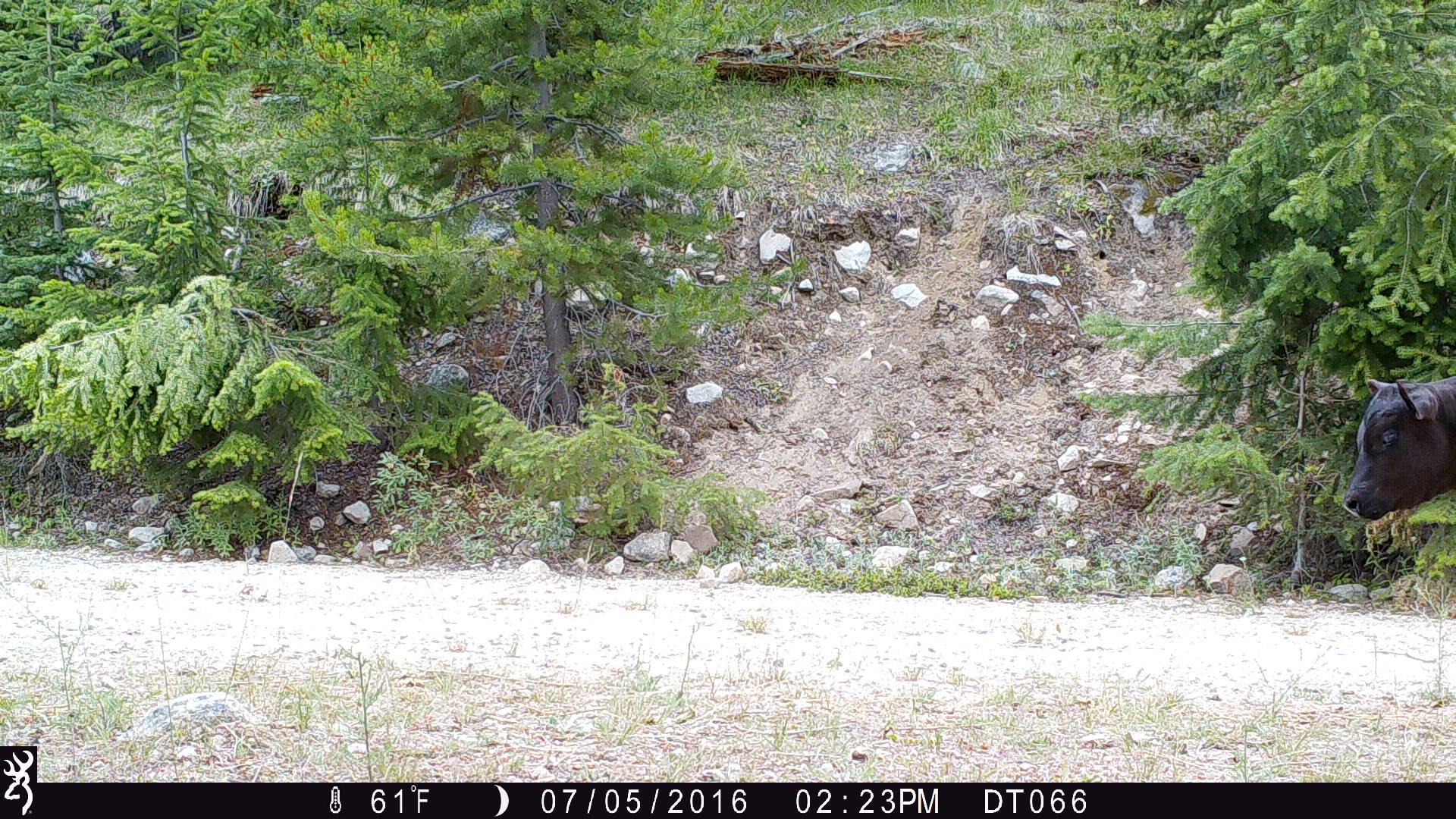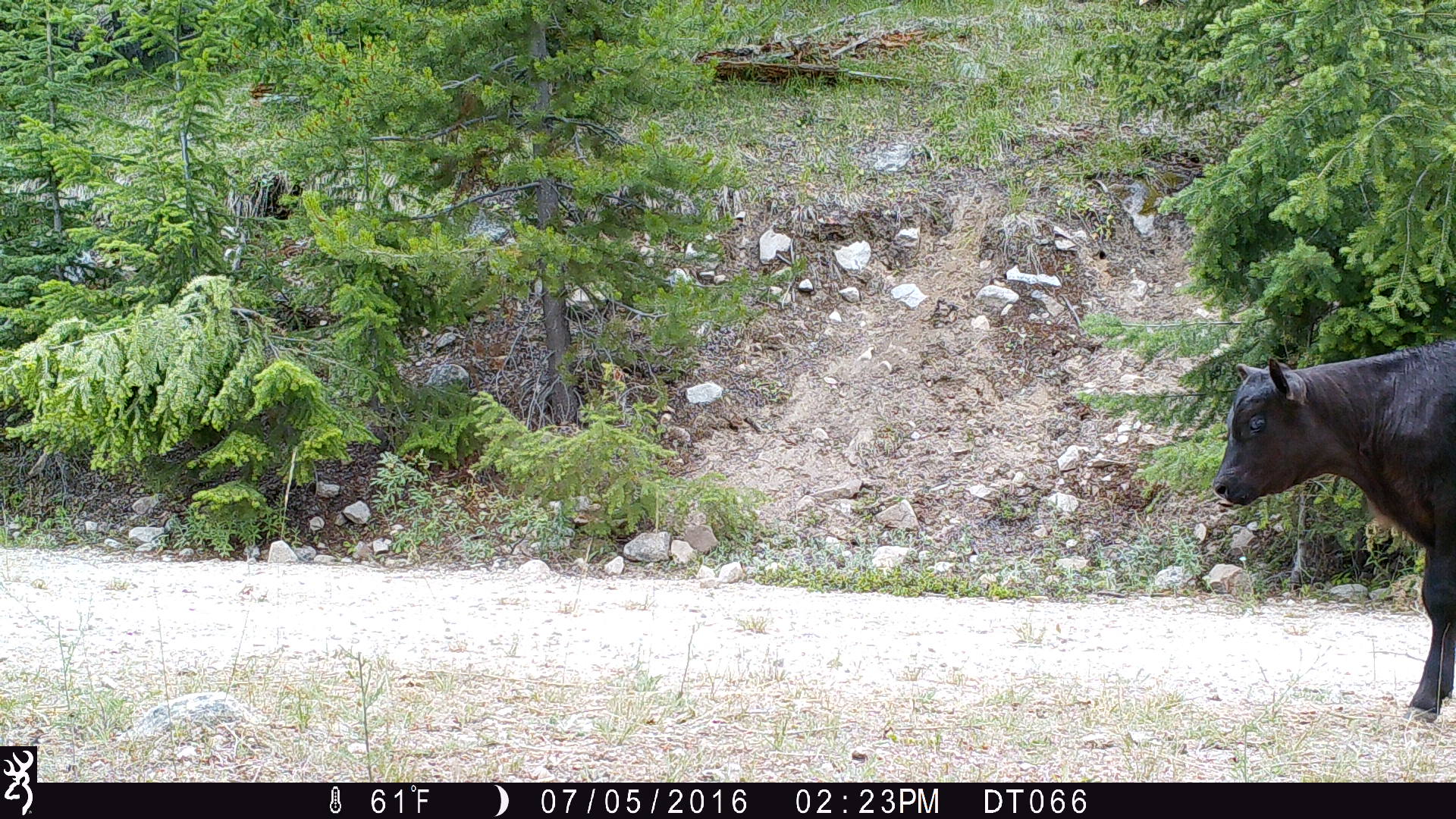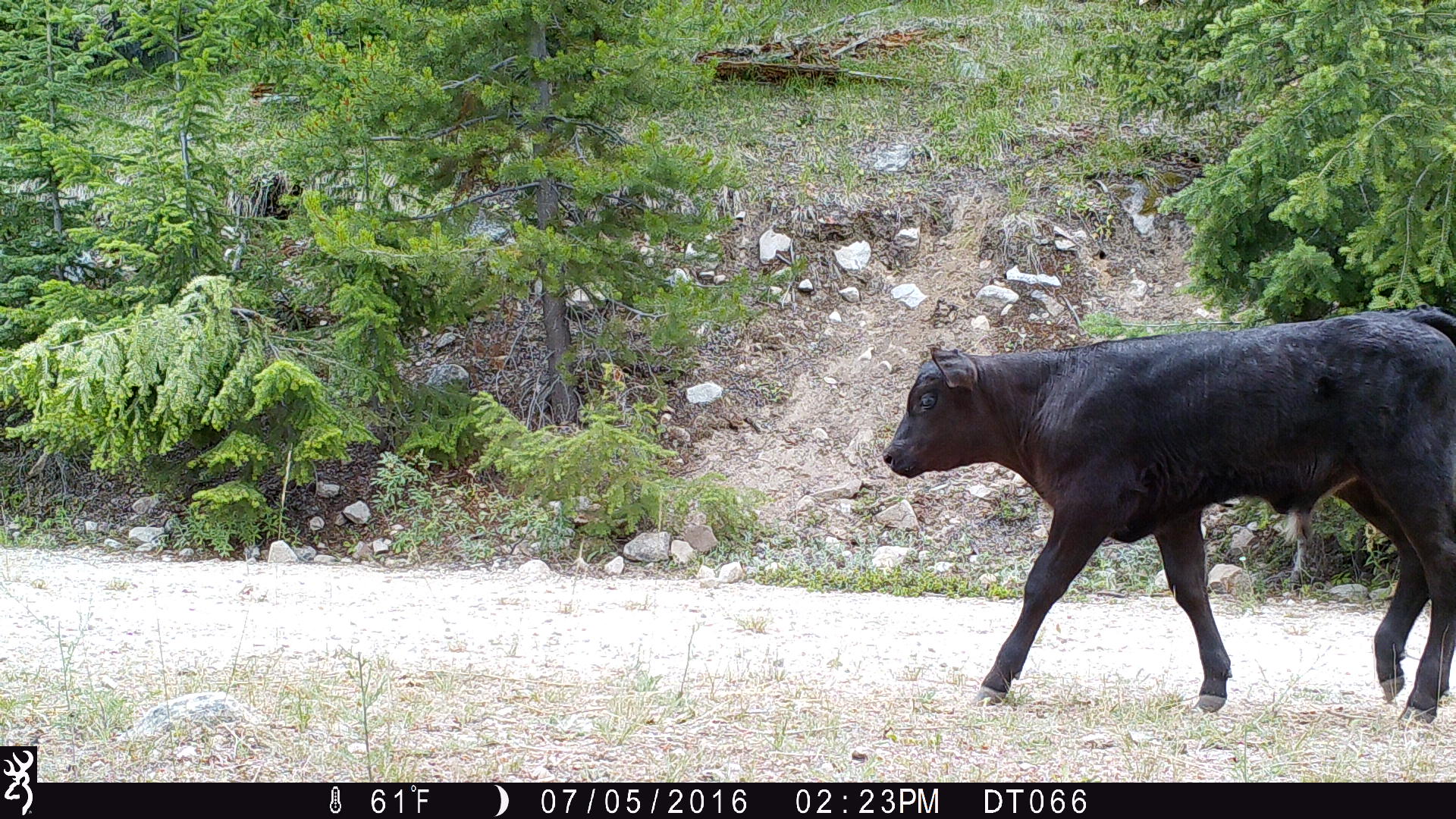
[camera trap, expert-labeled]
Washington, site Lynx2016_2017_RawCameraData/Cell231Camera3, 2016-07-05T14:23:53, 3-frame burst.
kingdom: Animalia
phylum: Chordata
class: Mammalia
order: Artiodactyla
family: Bovidae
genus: Bos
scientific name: Bos taurus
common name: domestic cattle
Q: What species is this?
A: Domestic cattle (Bos taurus).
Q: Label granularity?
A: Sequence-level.